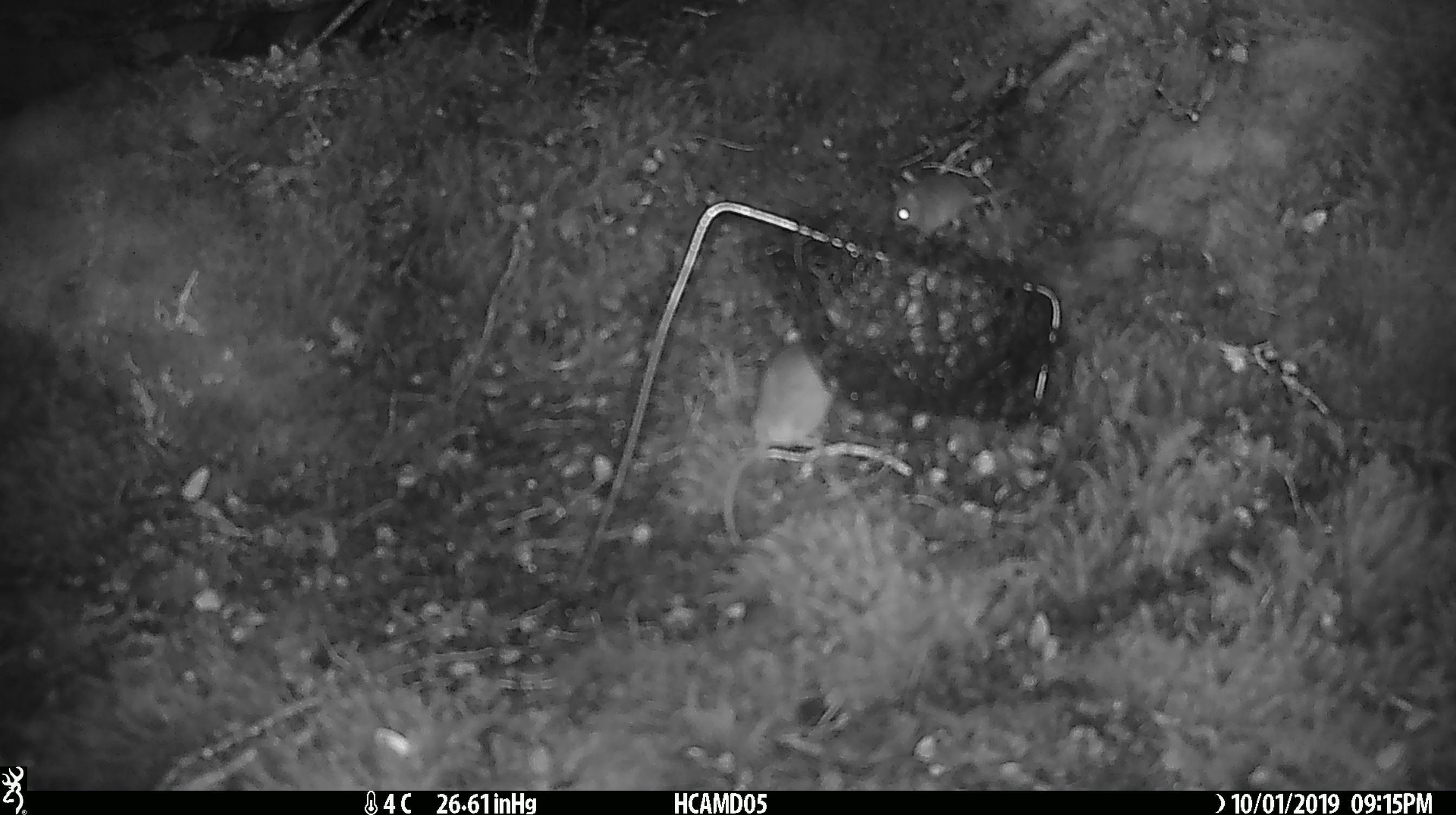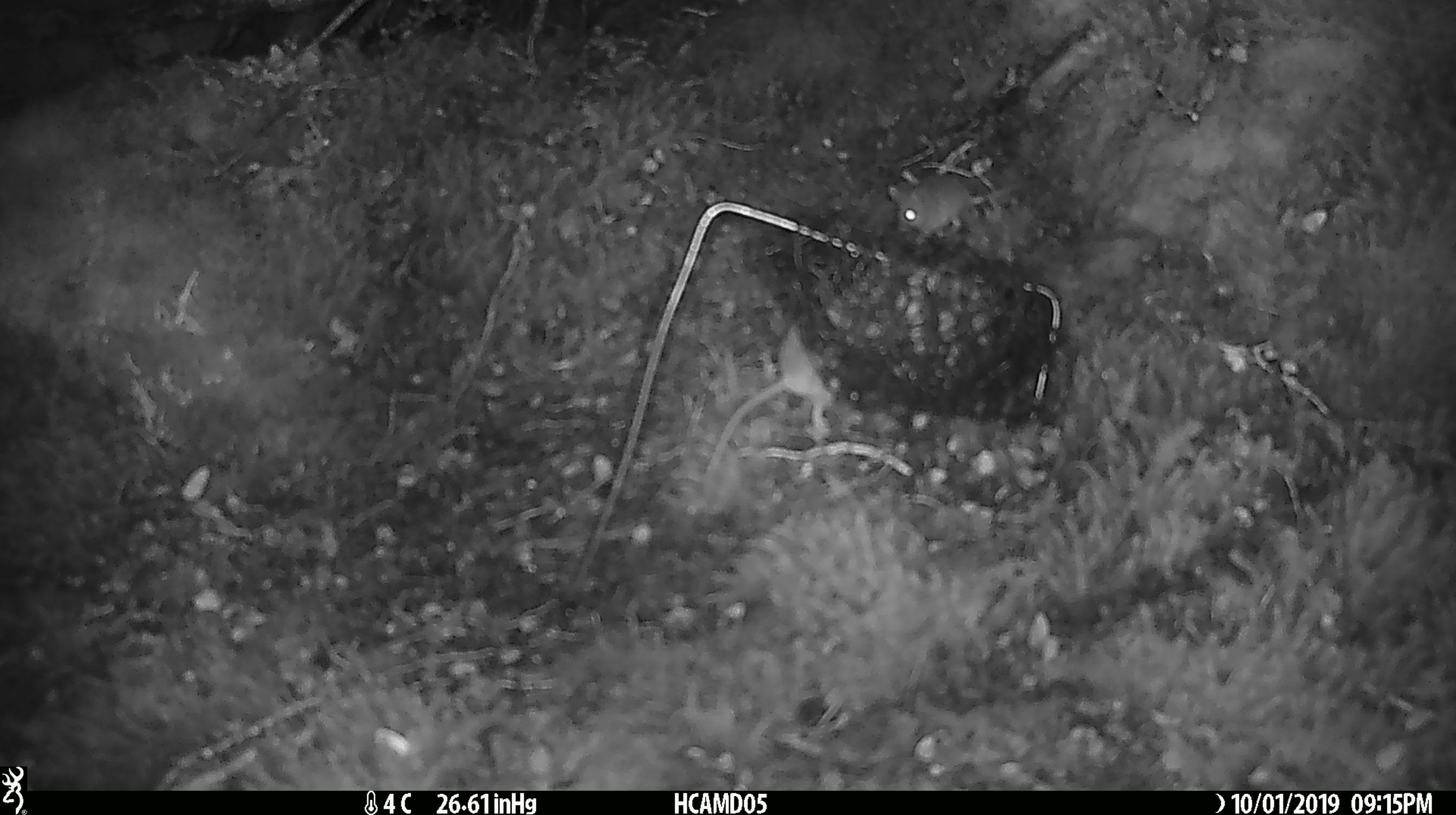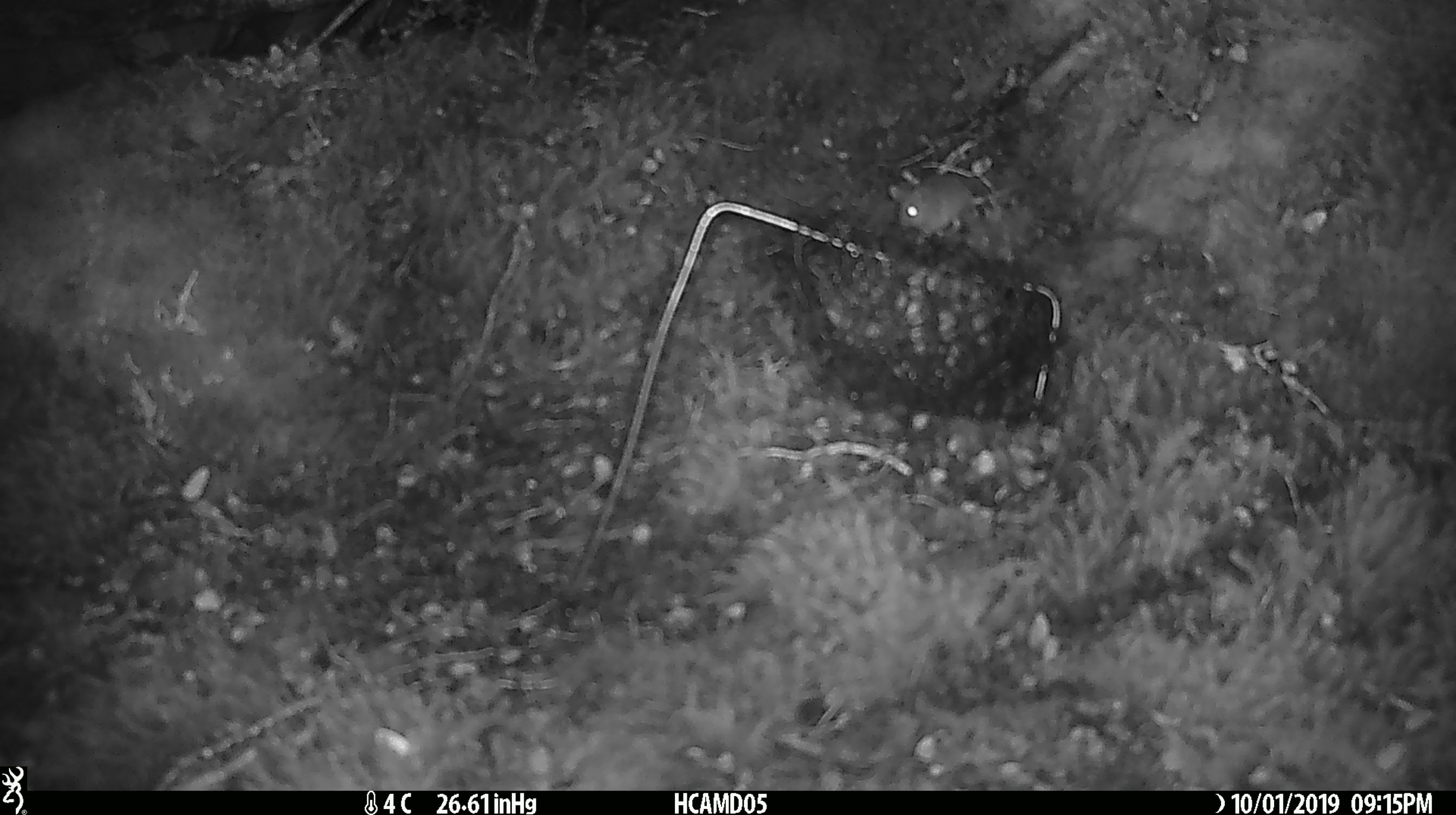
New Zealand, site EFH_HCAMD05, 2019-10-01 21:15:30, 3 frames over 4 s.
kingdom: Animalia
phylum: Chordata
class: Mammalia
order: Rodentia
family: Muridae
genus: Mus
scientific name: Mus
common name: mouse